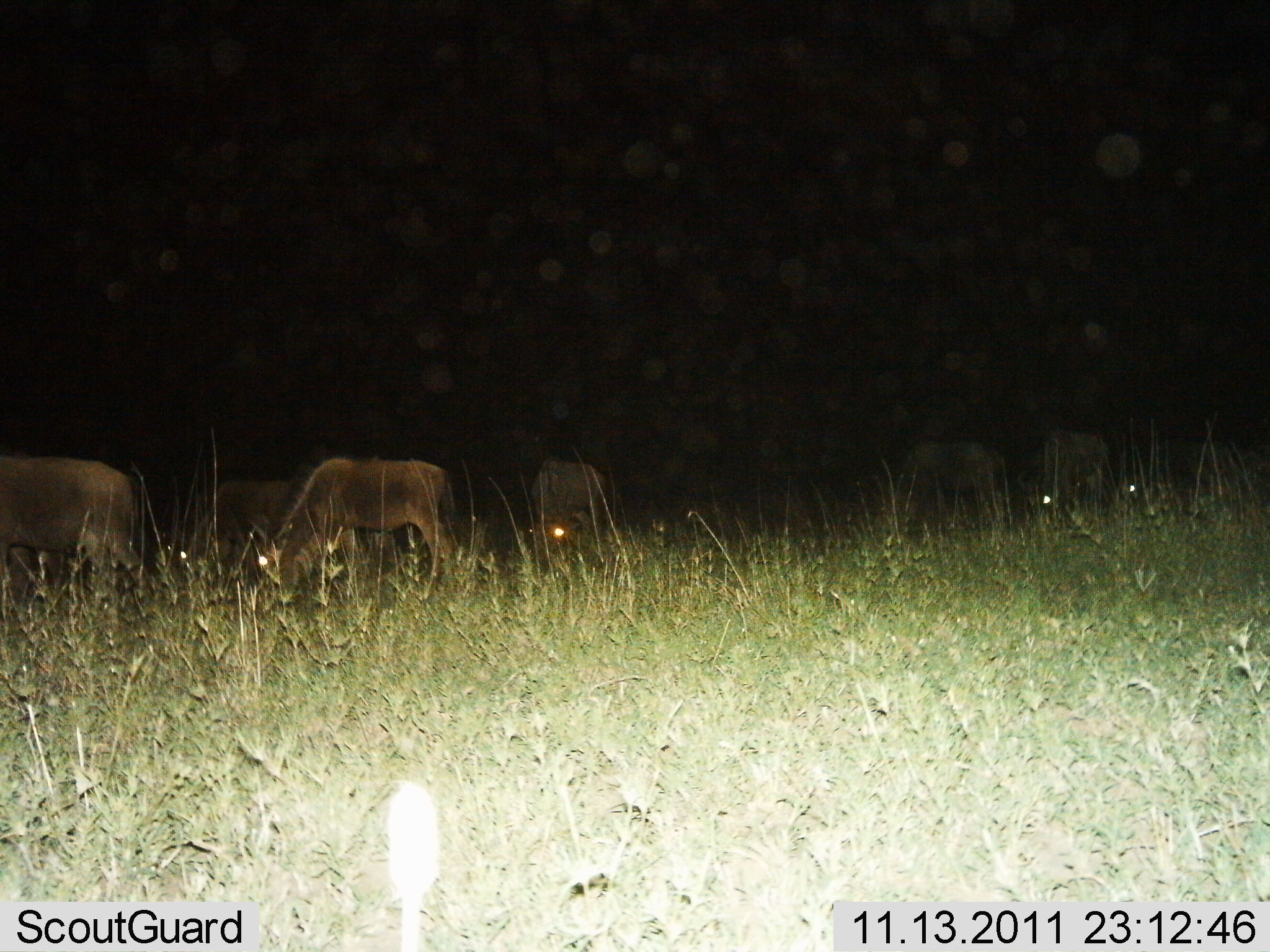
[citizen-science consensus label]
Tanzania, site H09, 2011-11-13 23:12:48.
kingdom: Animalia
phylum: Chordata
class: Mammalia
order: Artiodactyla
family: Bovidae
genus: Connochaetes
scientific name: Connochaetes taurinus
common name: blue wildebeest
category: wildebeest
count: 8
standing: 38%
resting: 0%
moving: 12%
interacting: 0%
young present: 0%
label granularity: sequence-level